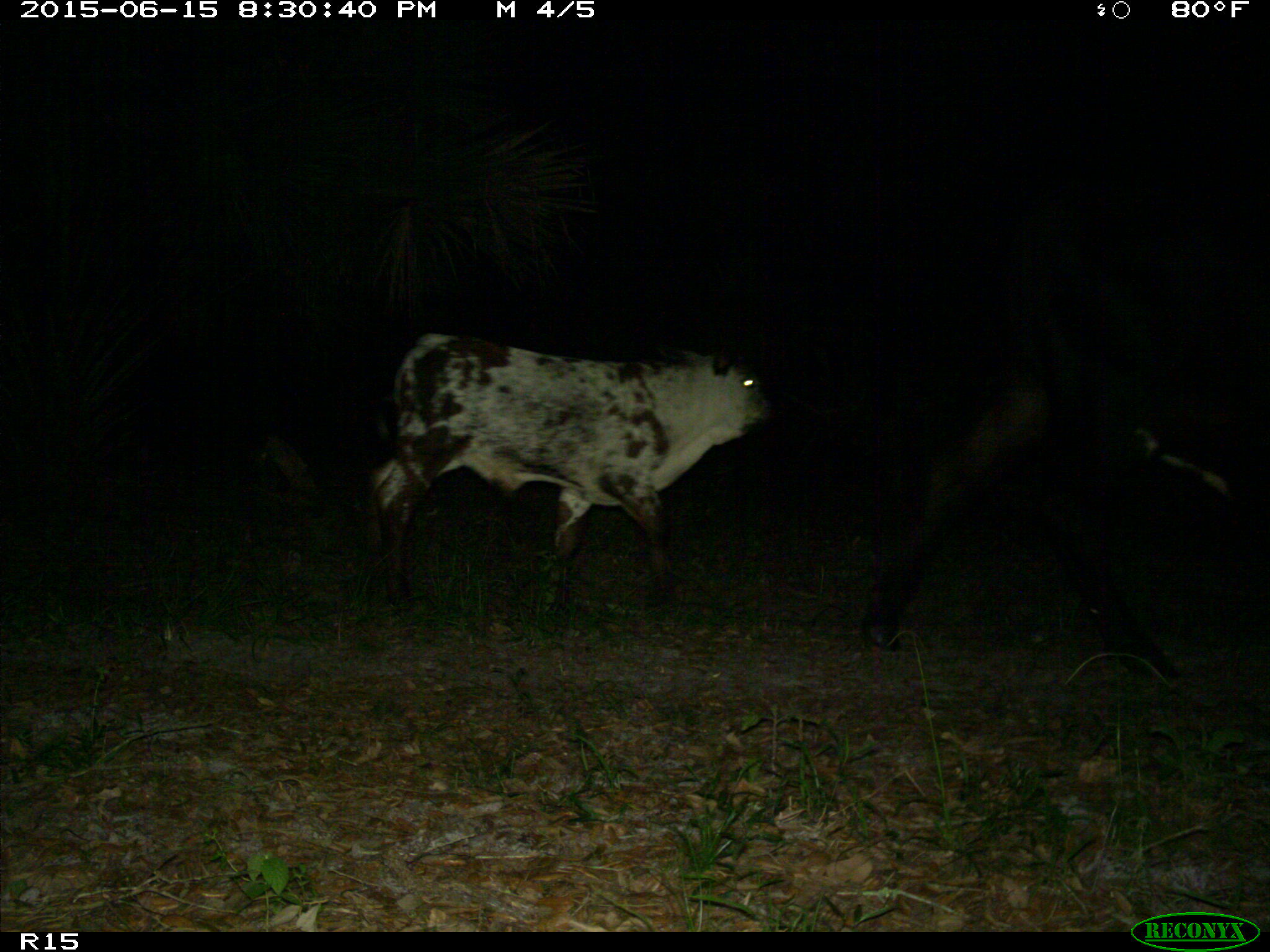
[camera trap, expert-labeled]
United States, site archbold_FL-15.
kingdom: Animalia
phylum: Chordata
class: Mammalia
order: Artiodactyla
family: Bovidae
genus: Bos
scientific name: Bos taurus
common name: domestic cow